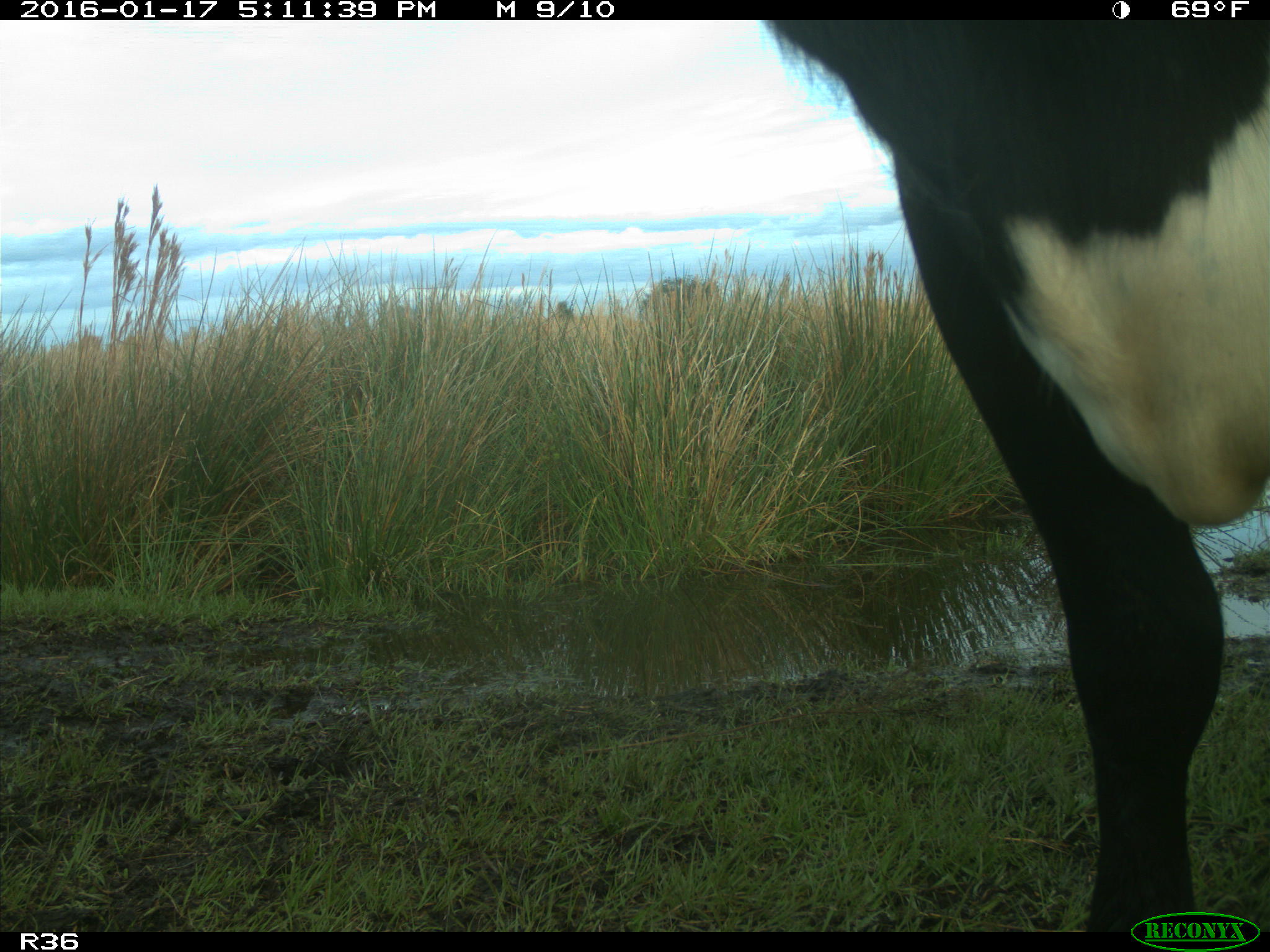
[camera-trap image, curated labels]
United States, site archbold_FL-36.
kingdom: Animalia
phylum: Chordata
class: Mammalia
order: Artiodactyla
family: Bovidae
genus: Bos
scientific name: Bos taurus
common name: domestic cow